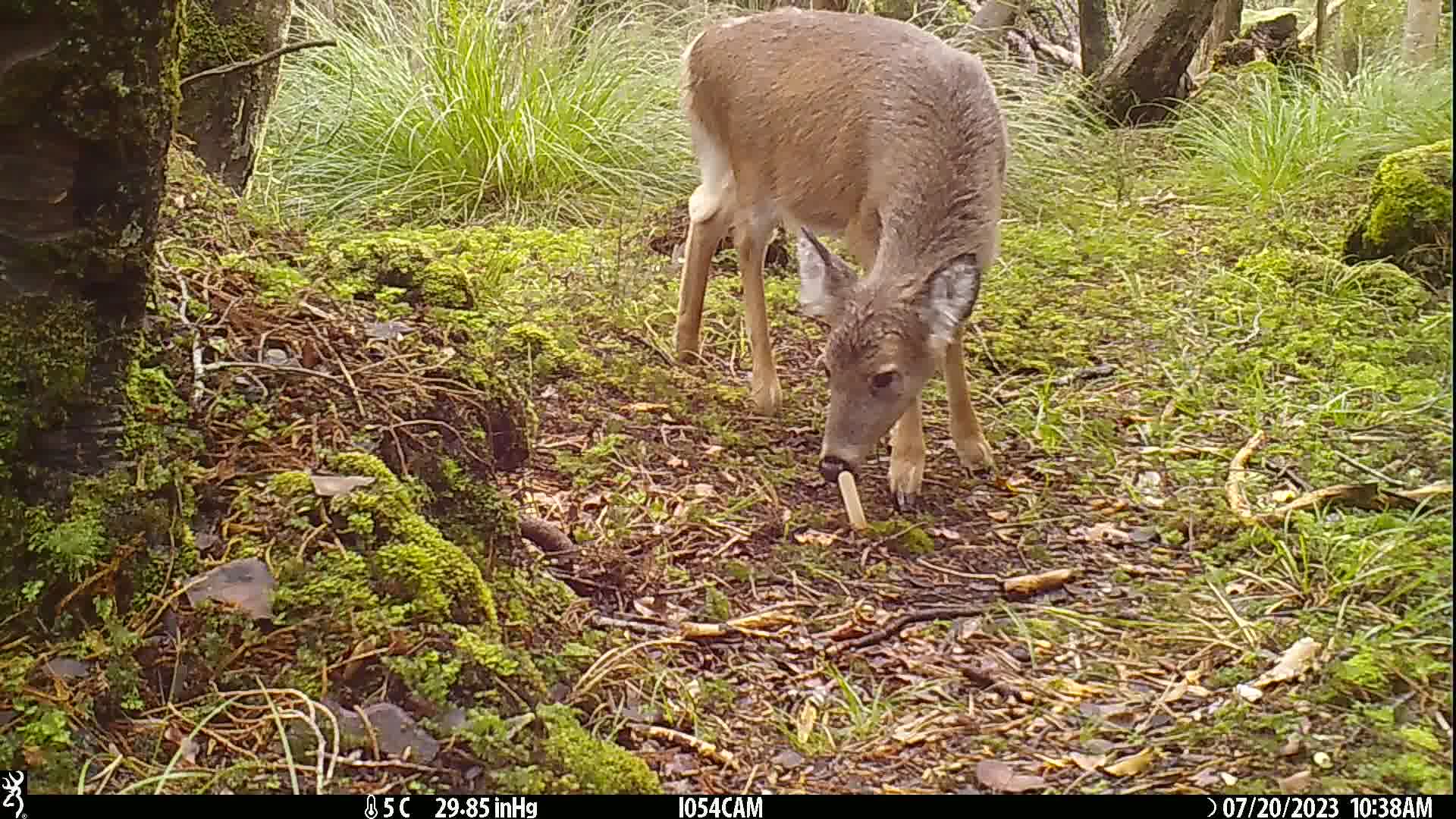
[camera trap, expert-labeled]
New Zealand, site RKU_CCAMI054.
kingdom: Animalia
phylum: Chordata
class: Mammalia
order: Artiodactyla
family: Cervidae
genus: Odocoileus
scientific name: Odocoileus virginianus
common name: white-tailed deer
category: white tailed deer